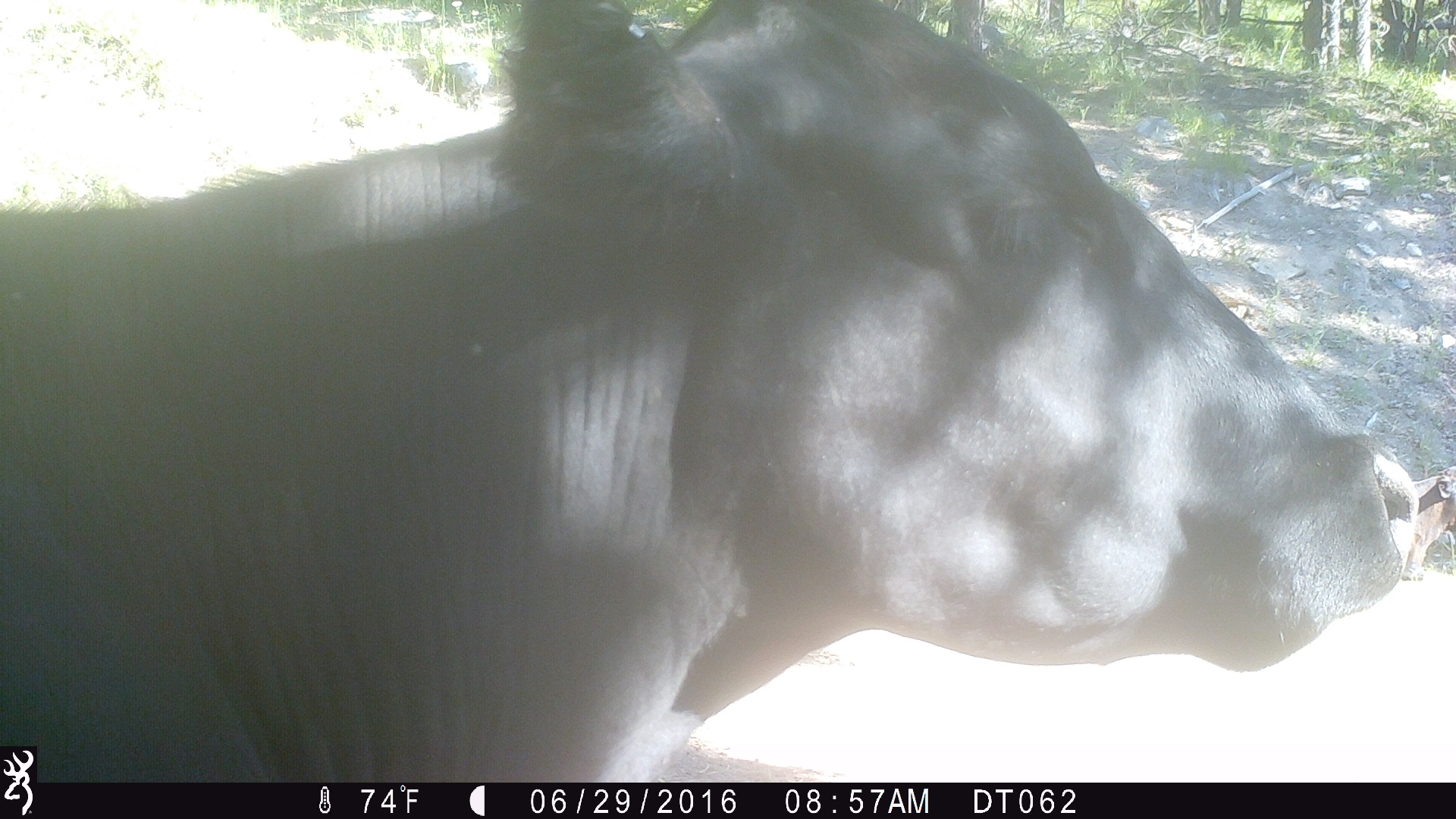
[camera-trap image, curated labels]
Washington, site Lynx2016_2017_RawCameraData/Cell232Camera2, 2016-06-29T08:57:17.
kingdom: Animalia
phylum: Chordata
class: Mammalia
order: Artiodactyla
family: Bovidae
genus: Bos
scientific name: Bos taurus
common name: domestic cattle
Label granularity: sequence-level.